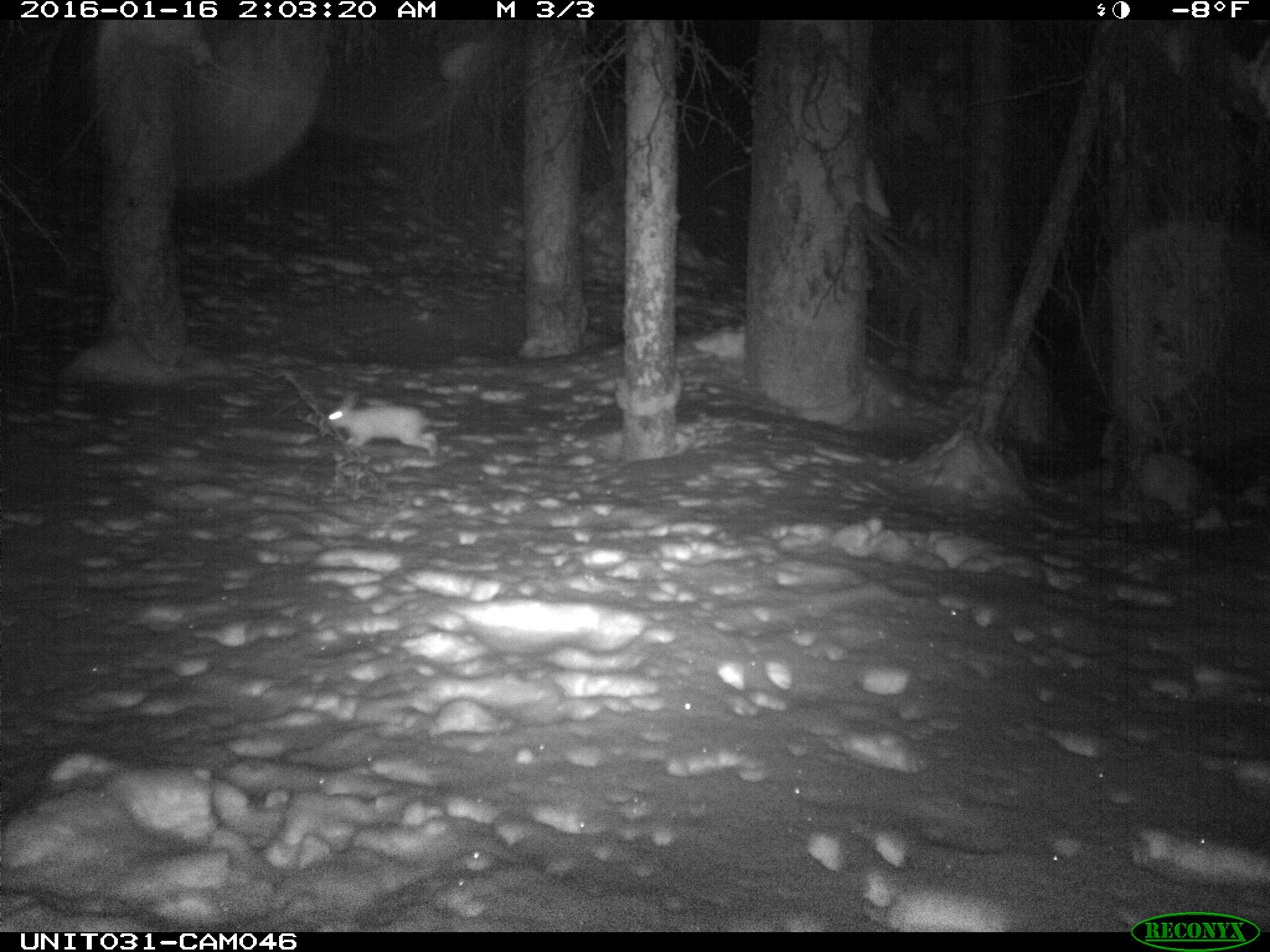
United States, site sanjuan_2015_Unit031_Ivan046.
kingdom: Animalia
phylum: Chordata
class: Mammalia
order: Lagomorpha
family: Leporidae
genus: Lepus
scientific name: Lepus americanus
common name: snowshoe hare